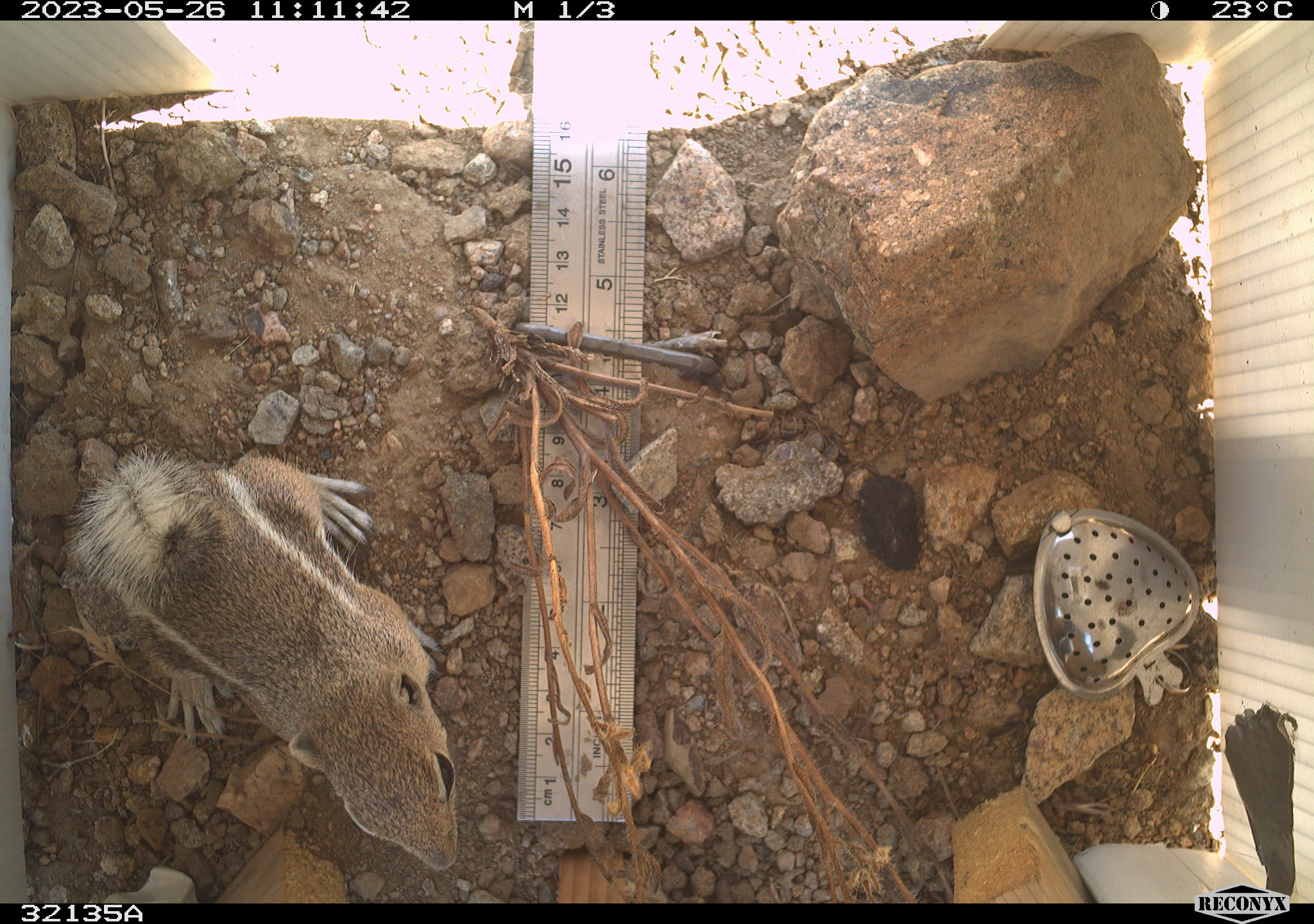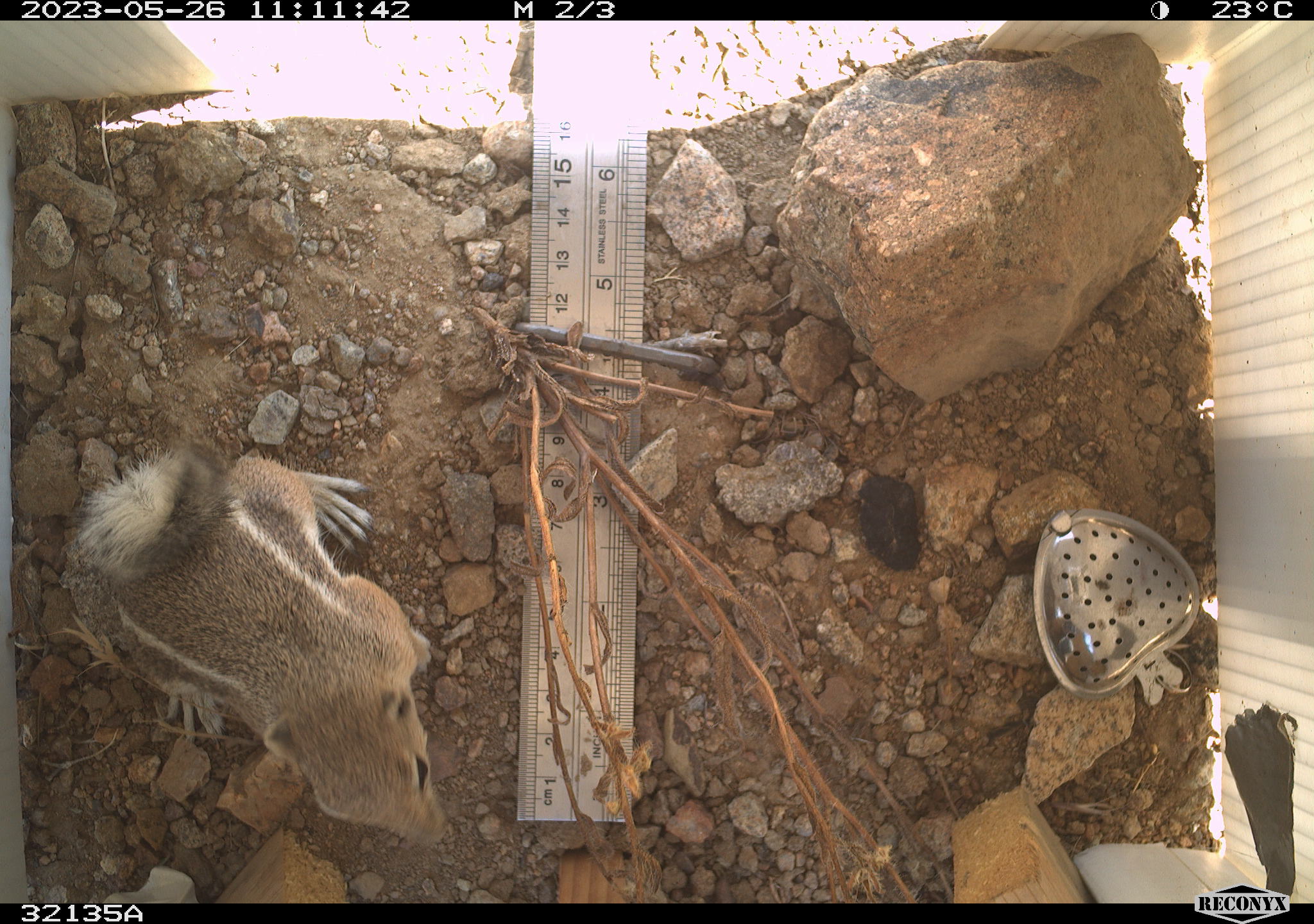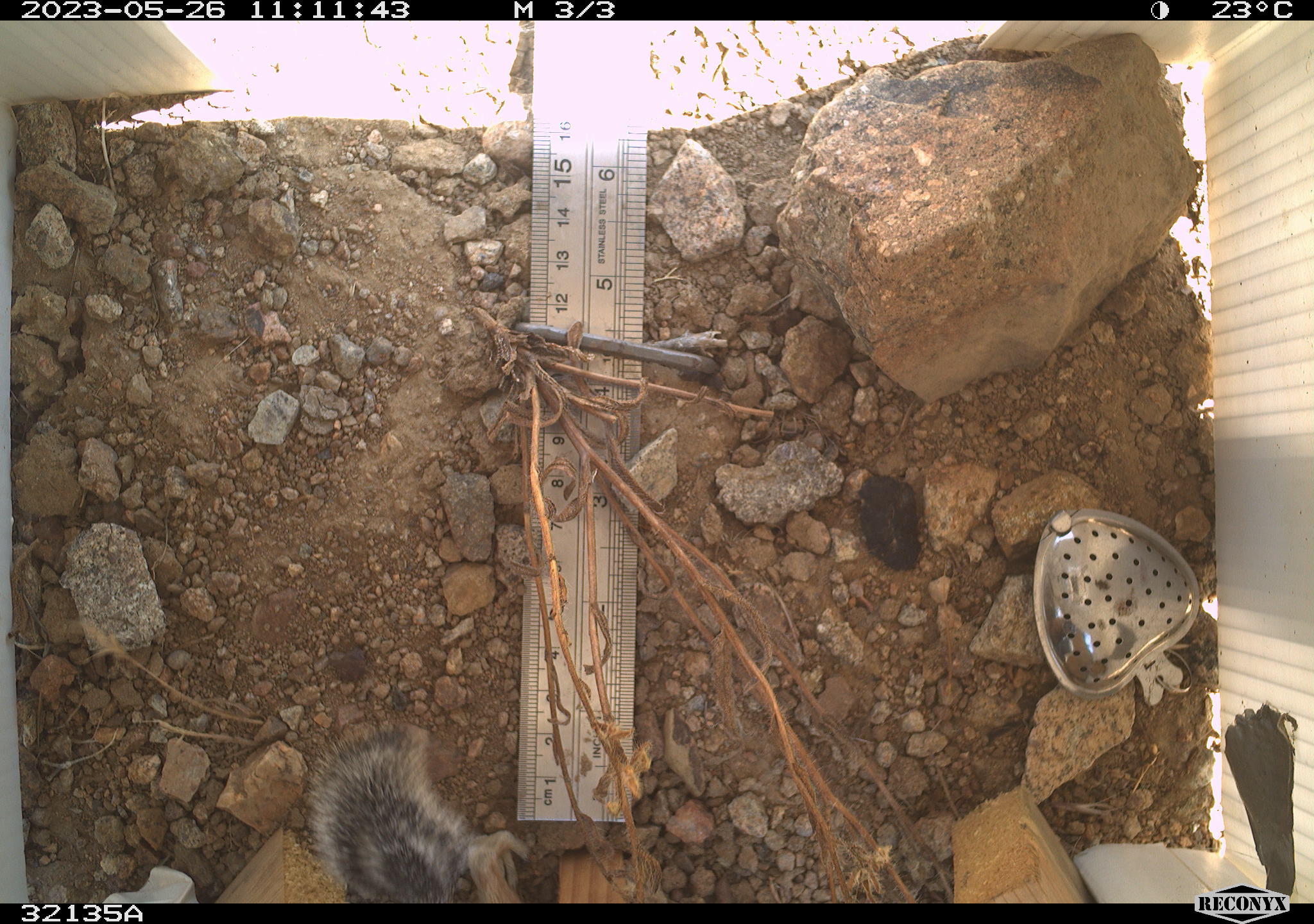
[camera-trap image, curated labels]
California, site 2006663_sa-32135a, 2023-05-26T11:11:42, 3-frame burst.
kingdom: Animalia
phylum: Chordata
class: Mammalia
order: Rodentia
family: Sciuridae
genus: Ammospermophilus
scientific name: Ammospermophilus leucurus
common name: white-tailed antelope squirrel